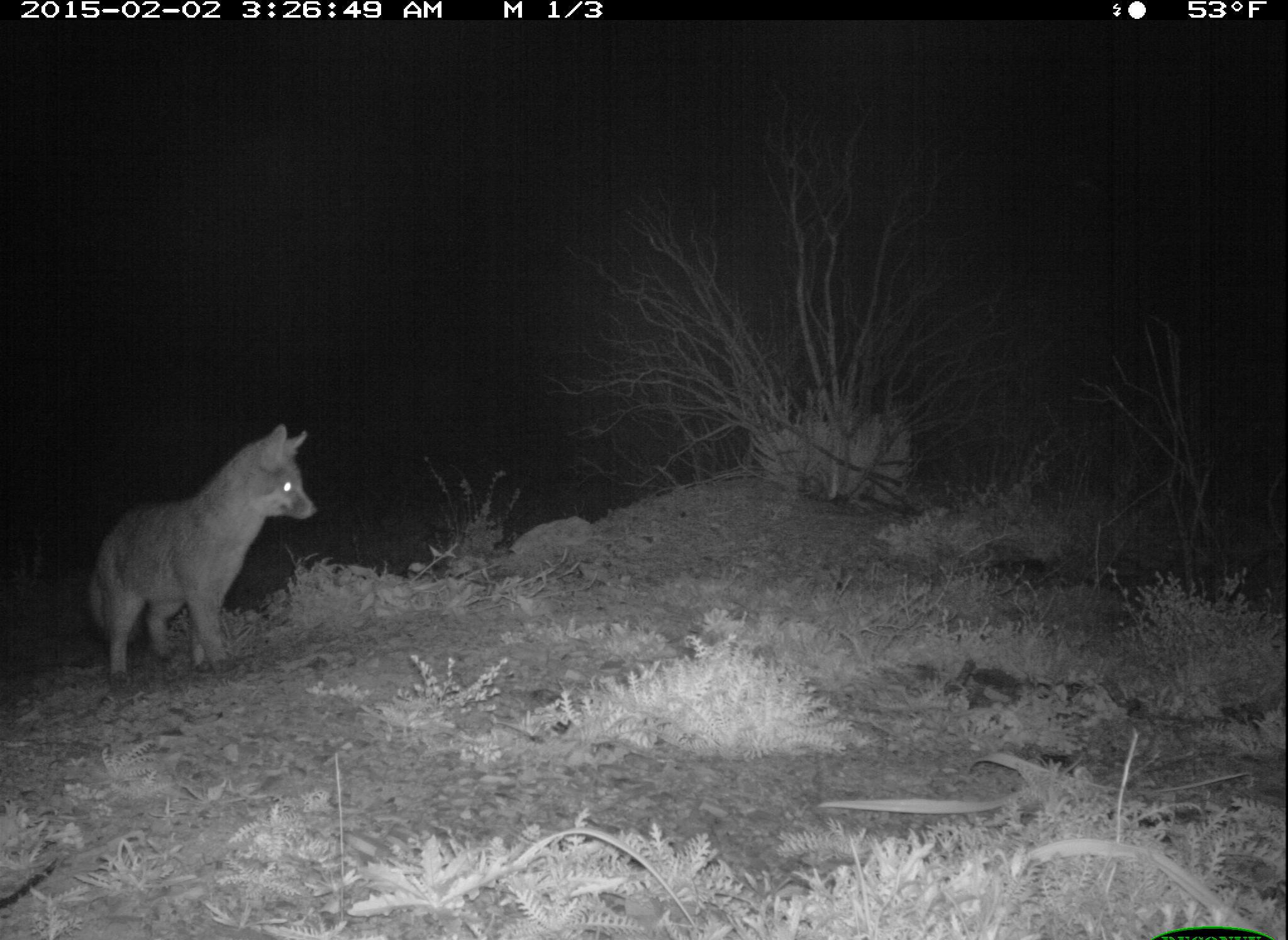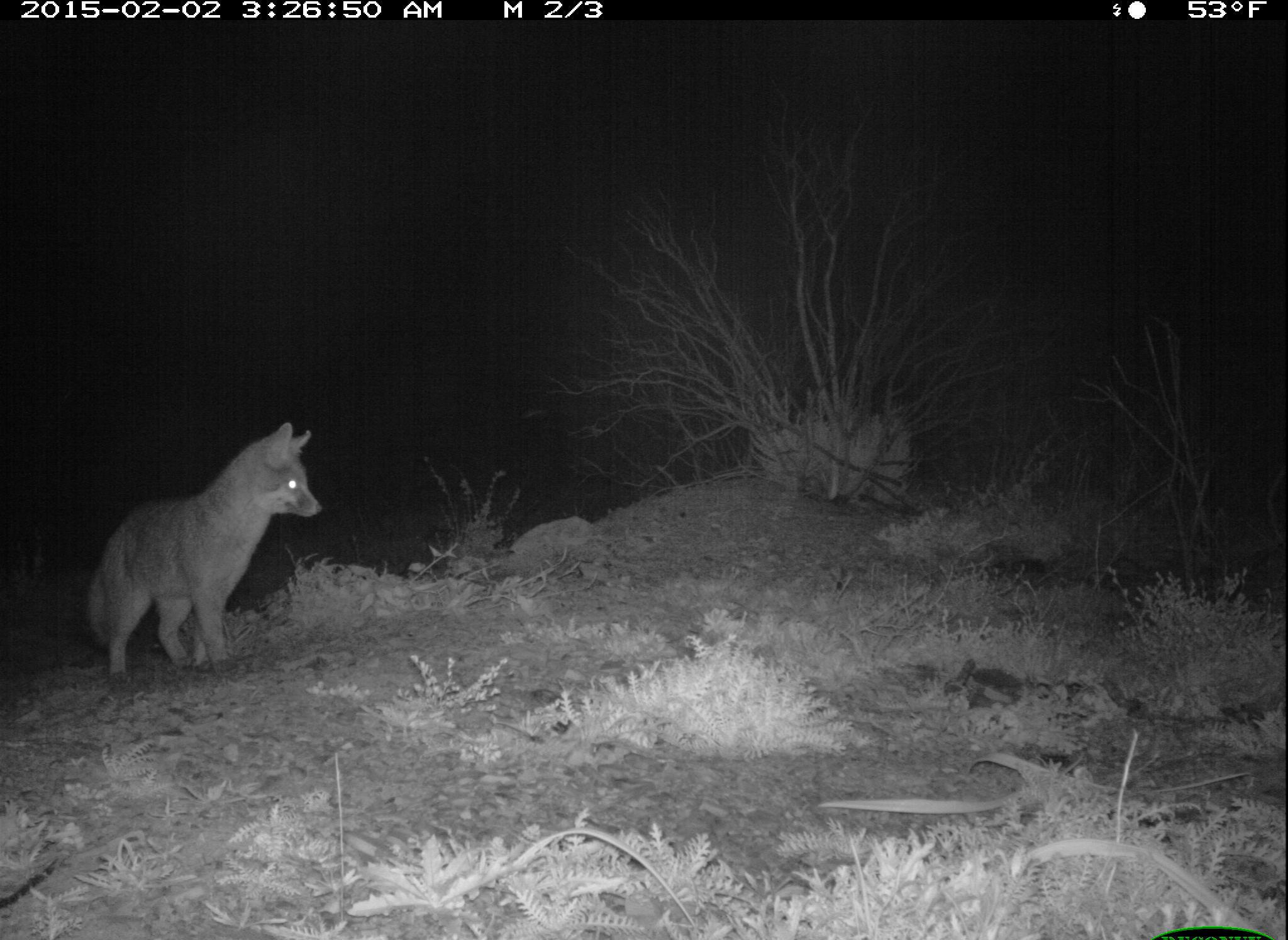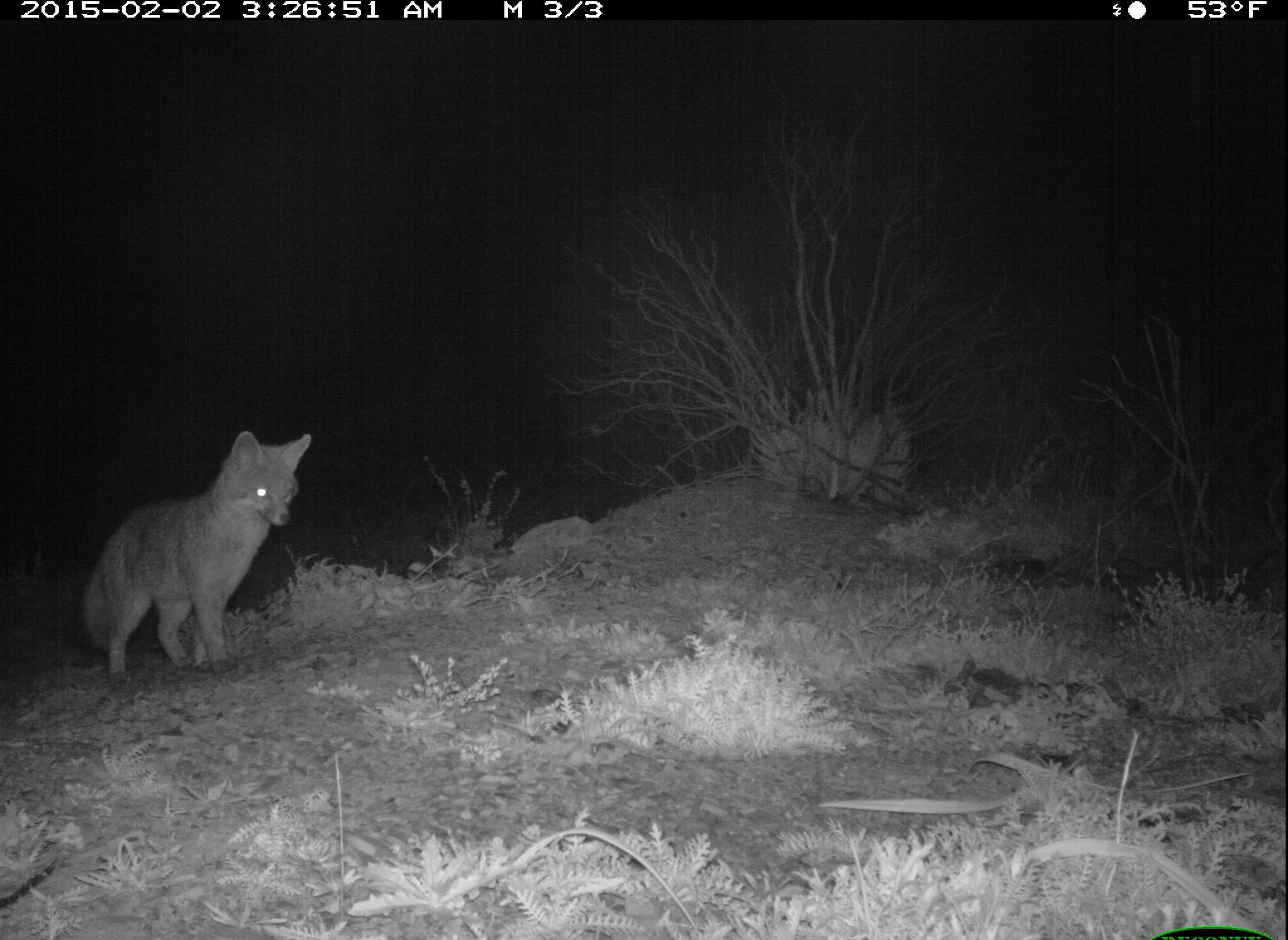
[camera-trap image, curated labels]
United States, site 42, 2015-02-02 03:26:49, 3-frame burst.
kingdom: Animalia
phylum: Chordata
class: Mammalia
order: Carnivora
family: Canidae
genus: Urocyon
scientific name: Urocyon cinereoargenteus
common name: gray fox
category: fox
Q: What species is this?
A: Fox (gray fox) (Urocyon cinereoargenteus).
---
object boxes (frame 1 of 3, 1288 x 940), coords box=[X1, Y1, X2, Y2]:
fox: box=[87, 423, 319, 693]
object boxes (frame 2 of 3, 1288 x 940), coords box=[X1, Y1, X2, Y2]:
fox: box=[80, 420, 325, 690]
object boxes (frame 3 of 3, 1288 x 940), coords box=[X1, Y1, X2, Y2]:
fox: box=[69, 426, 311, 697]